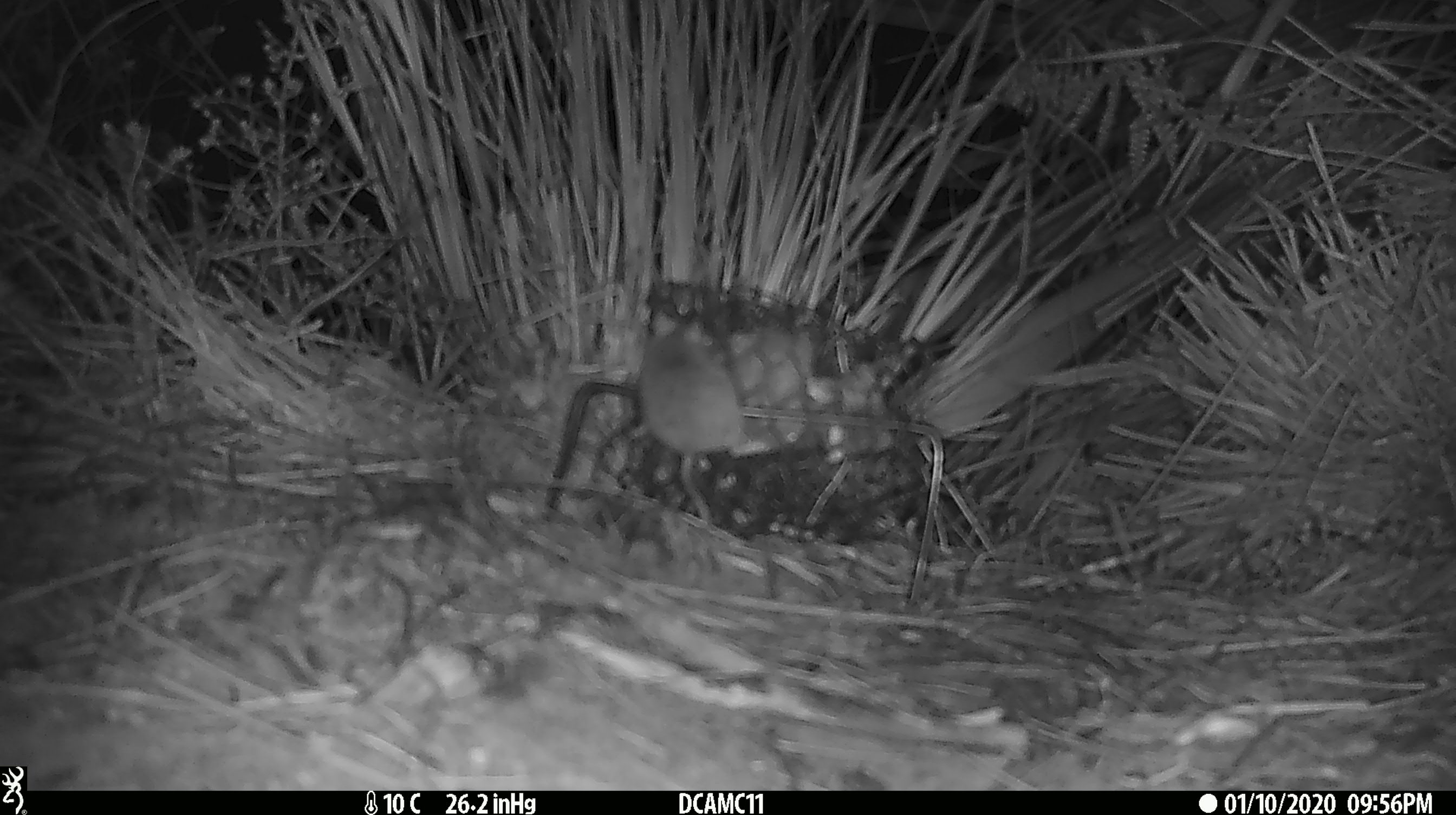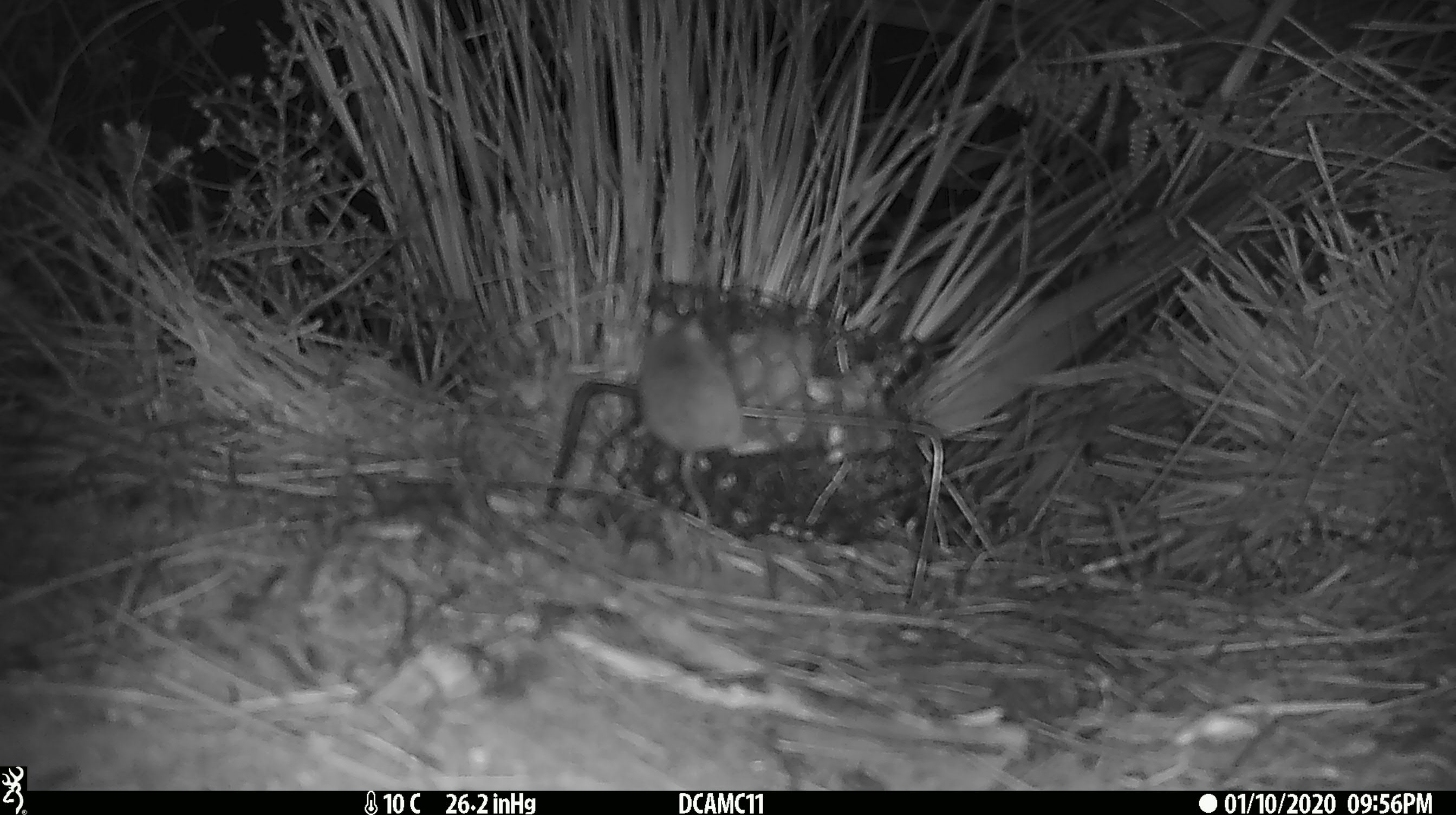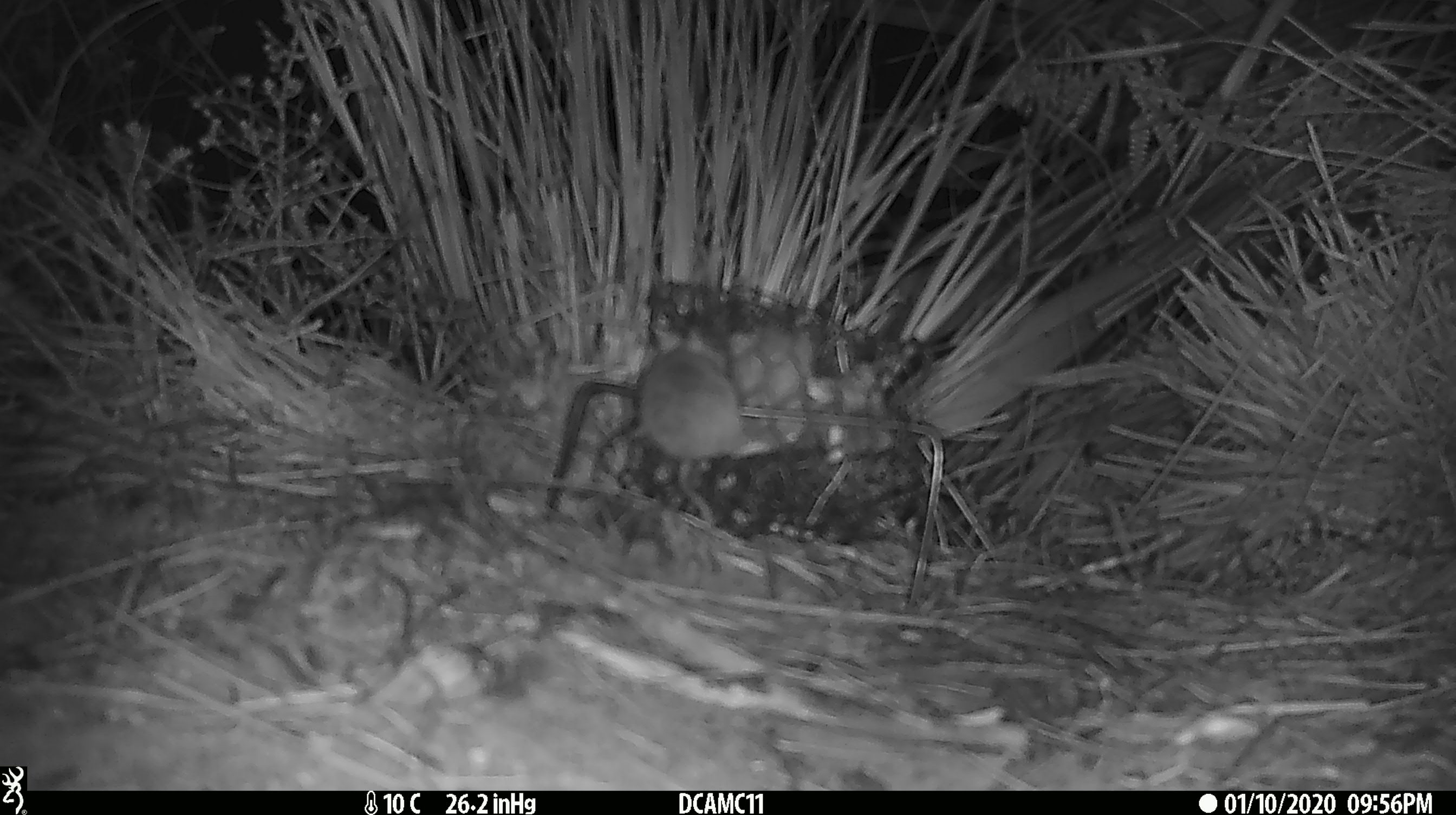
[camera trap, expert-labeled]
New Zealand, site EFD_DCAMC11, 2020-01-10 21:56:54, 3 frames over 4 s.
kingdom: Animalia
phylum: Chordata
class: Mammalia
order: Rodentia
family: Muridae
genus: Mus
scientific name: Mus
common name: mouse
Mouse (Mus).